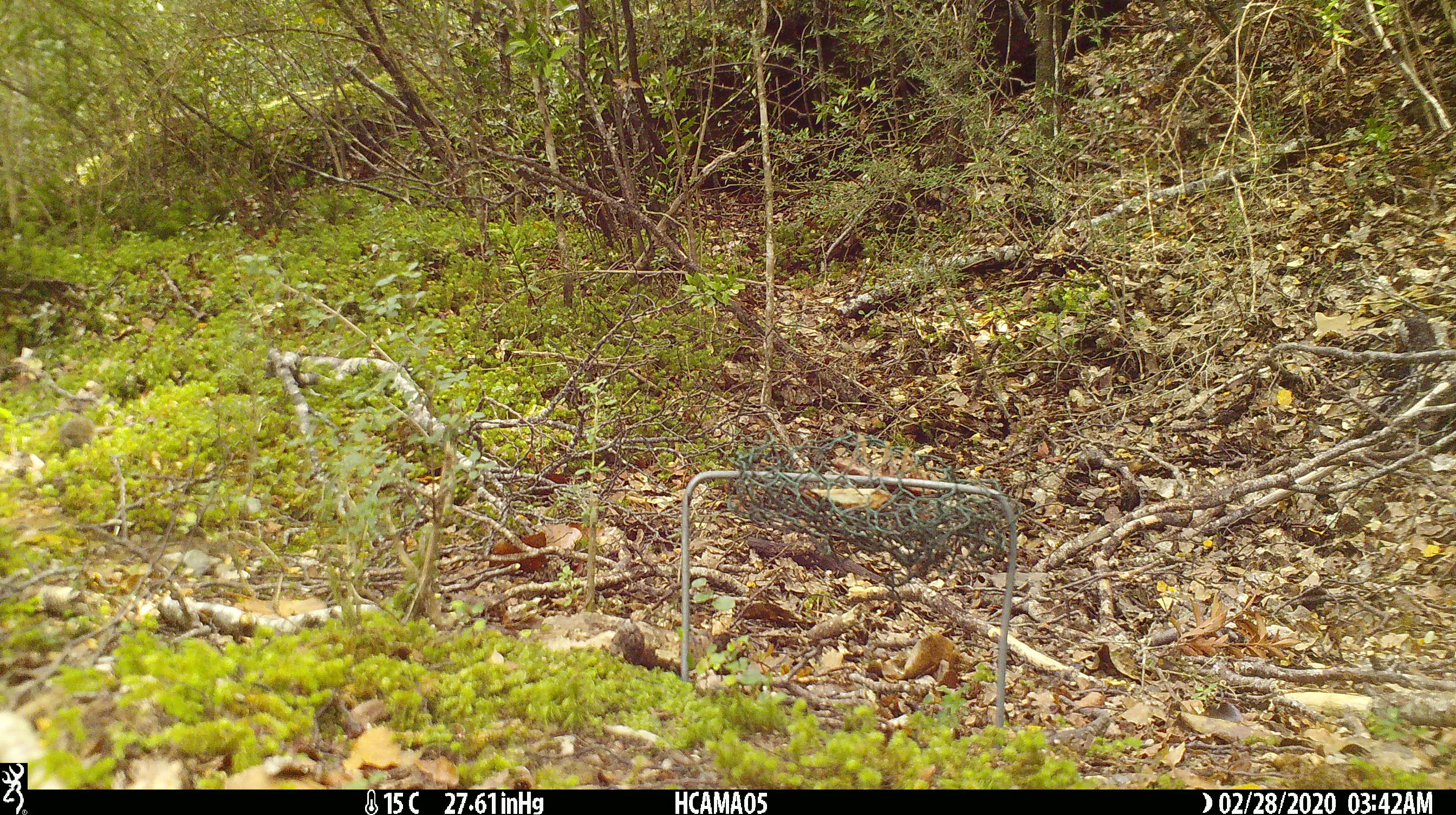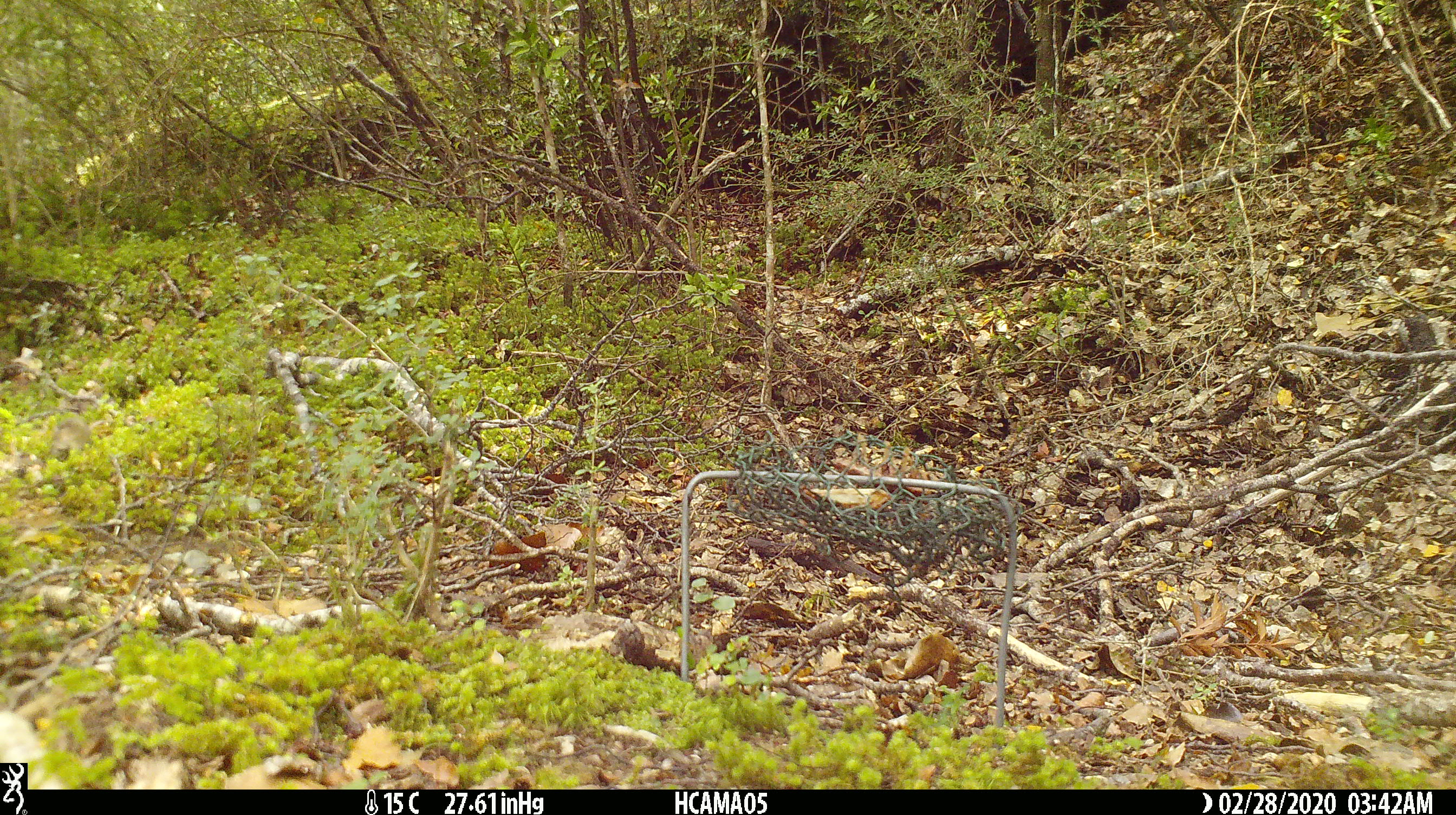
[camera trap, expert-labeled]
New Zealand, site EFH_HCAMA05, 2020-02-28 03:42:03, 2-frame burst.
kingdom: Animalia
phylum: Chordata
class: Mammalia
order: Rodentia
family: Muridae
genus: Mus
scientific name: Mus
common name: mouse